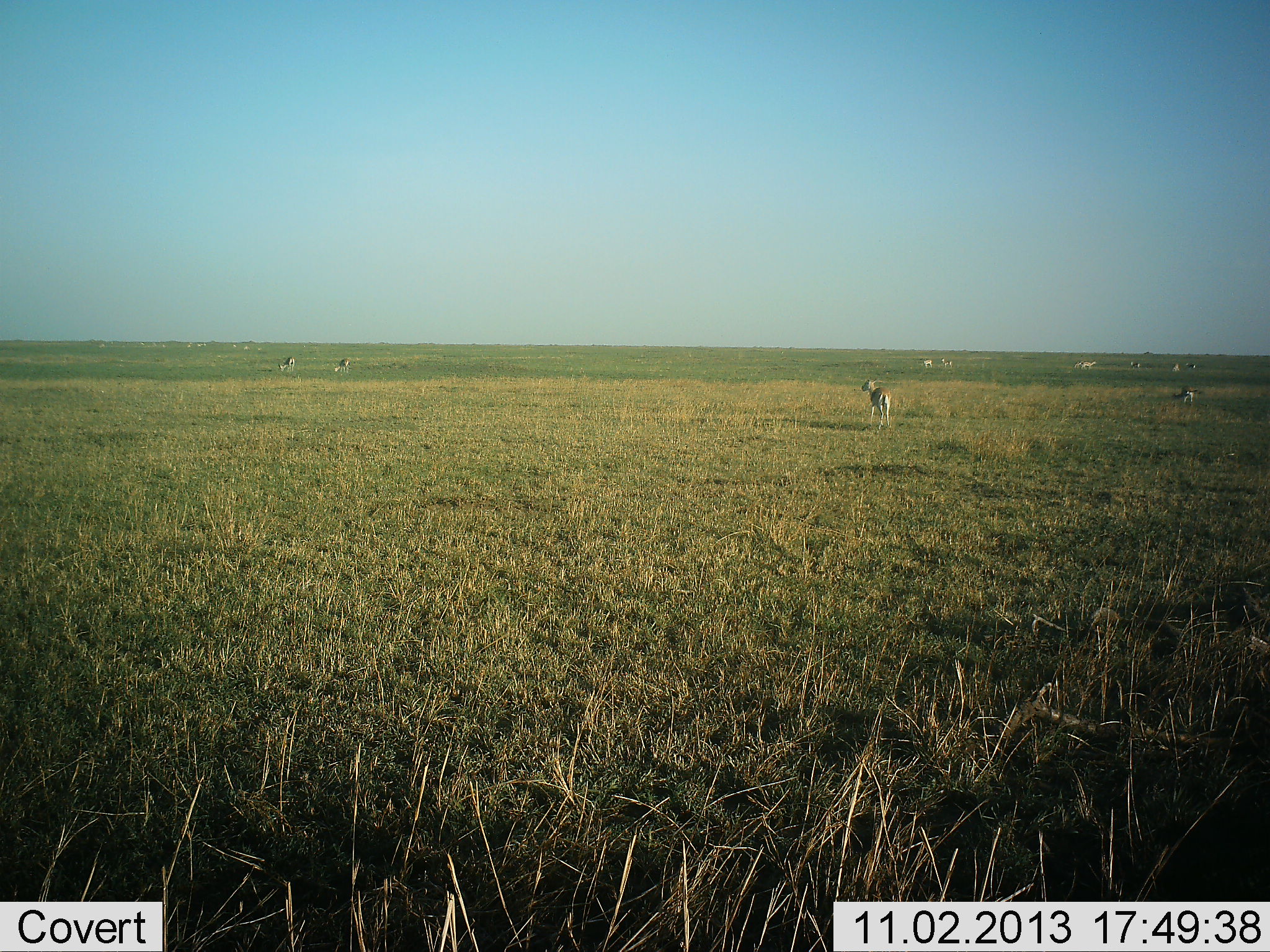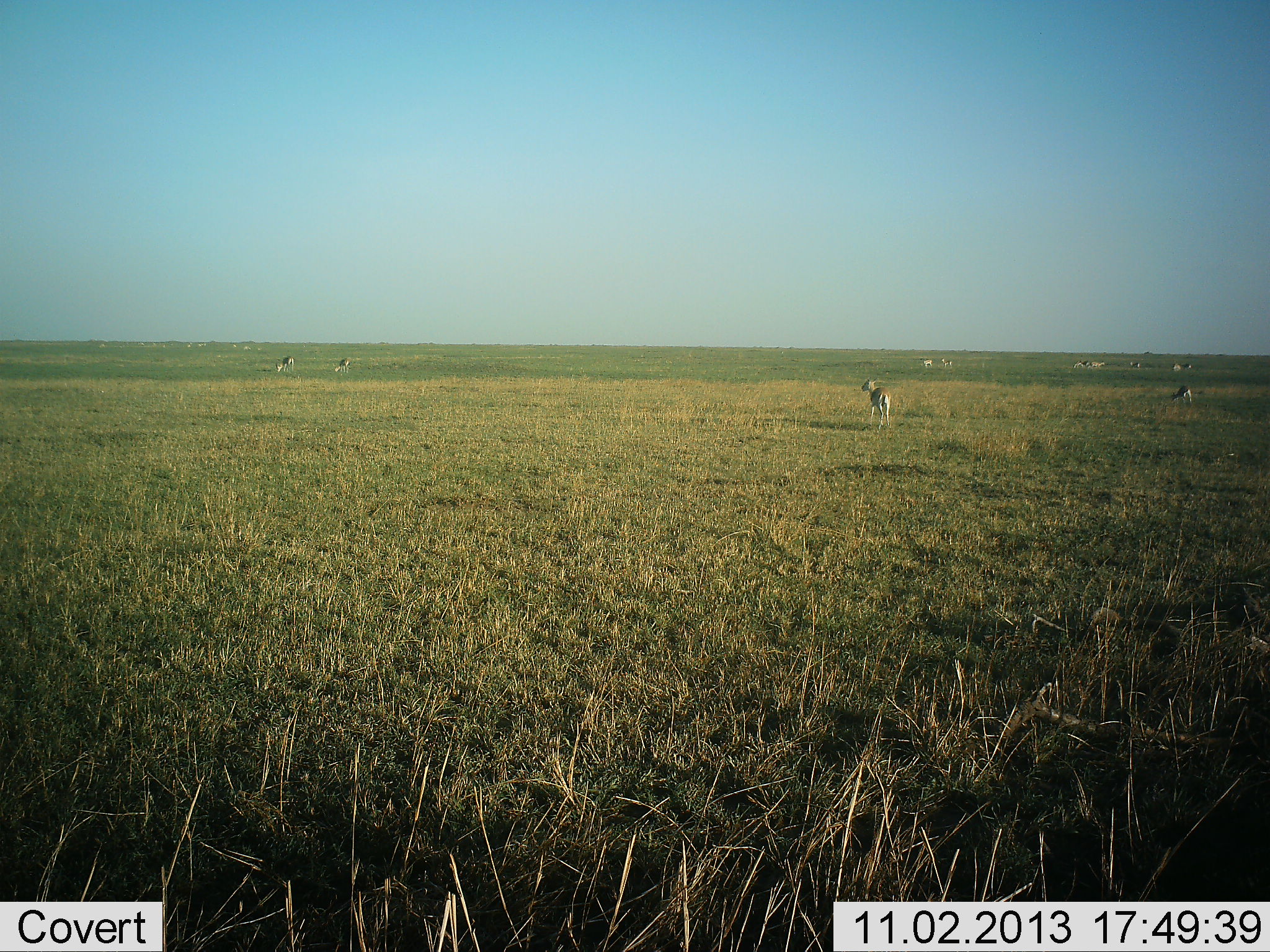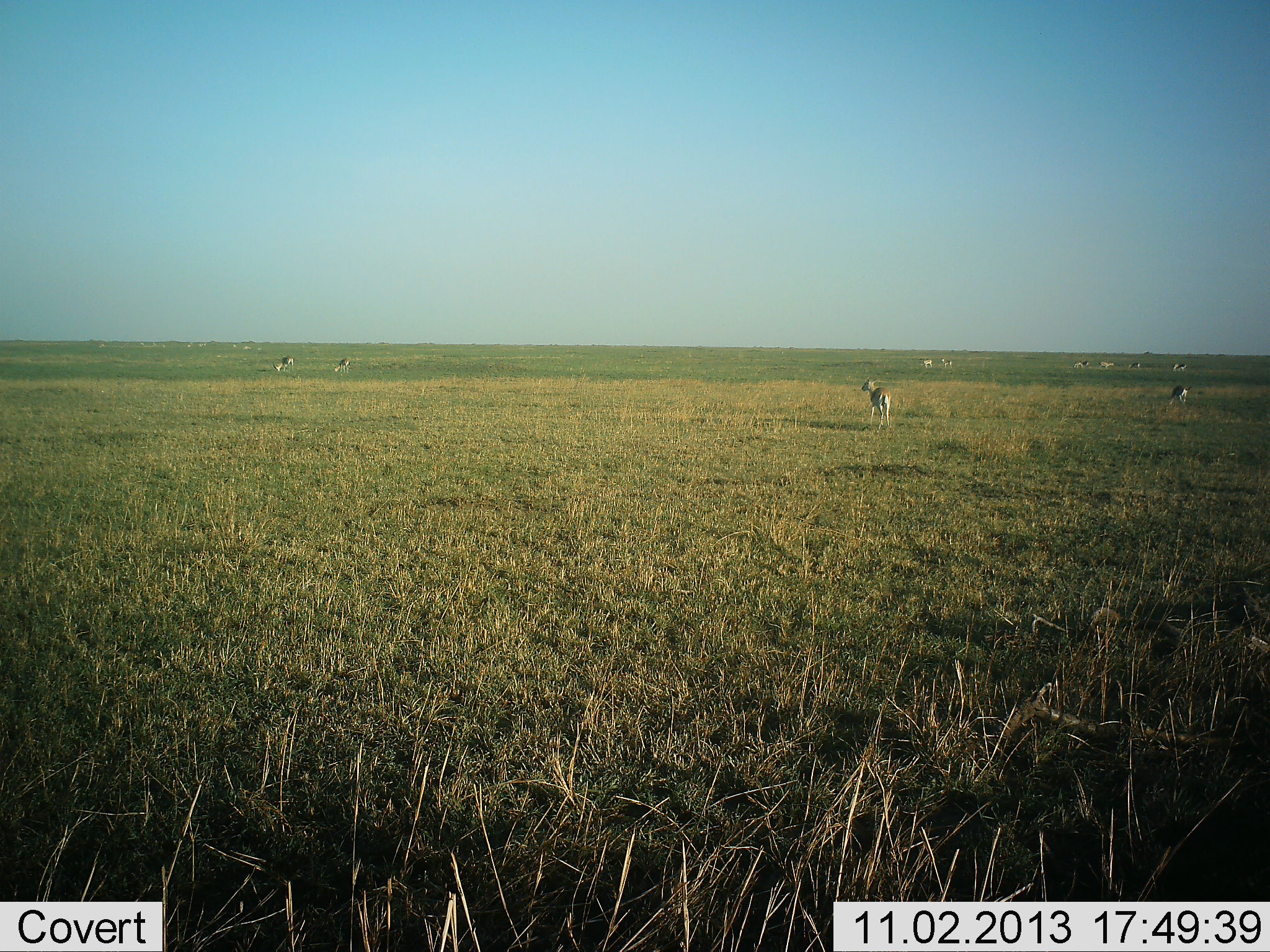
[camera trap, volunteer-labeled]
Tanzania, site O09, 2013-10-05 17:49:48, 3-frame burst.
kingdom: Animalia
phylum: Chordata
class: Mammalia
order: Artiodactyla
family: Bovidae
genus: Eudorcas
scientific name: Eudorcas thomsonii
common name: thomson's gazelle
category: gazellethomsons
Gazellethomsons (thomson's gazelle) (Eudorcas thomsonii), count 10. Behavior (volunteer vote fractions): standing 79%, resting 0%, moving 50%, interacting 0%. Young present (vote fraction): 0%. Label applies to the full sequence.